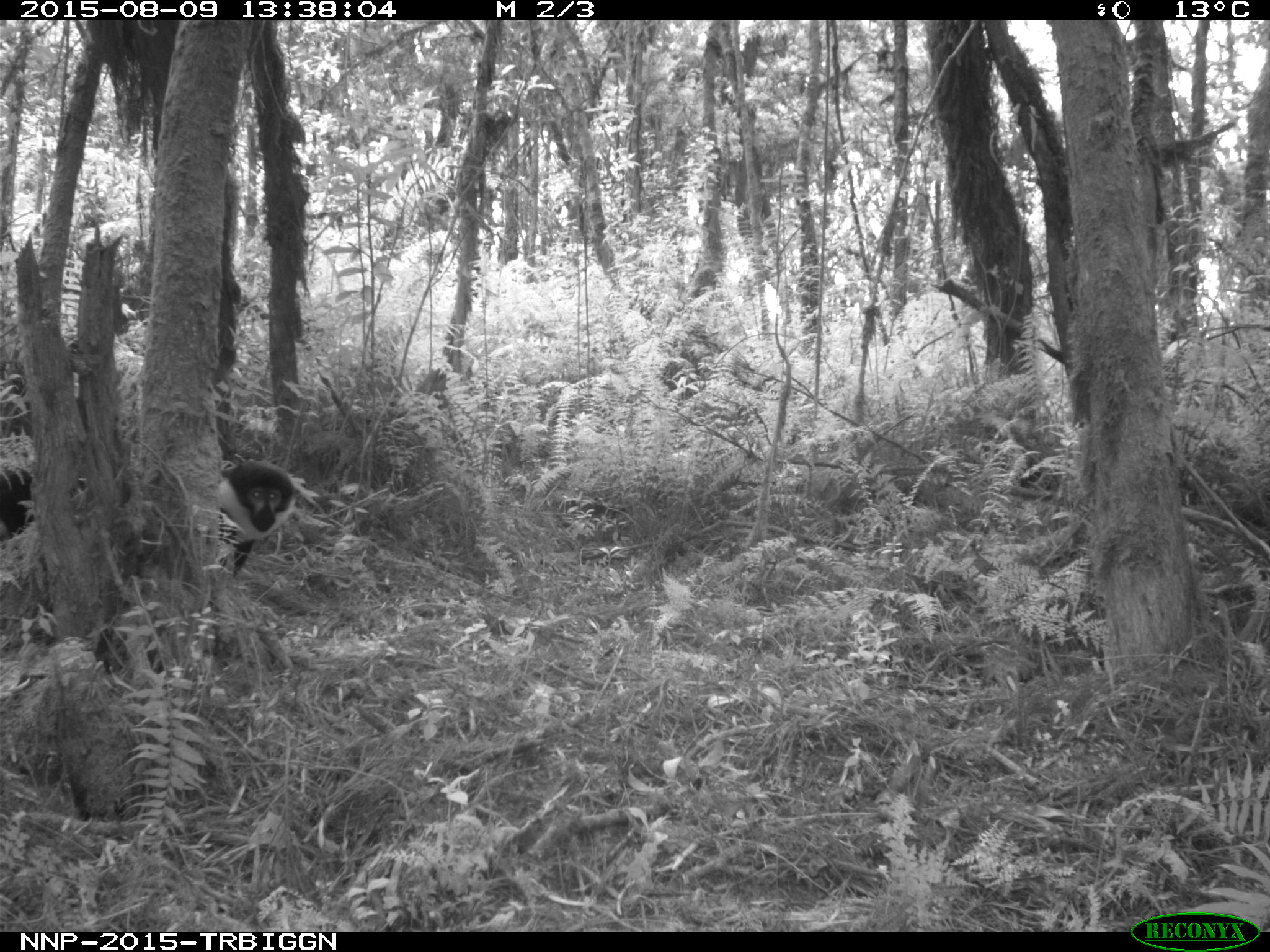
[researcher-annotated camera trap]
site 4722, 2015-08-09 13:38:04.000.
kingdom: Animalia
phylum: Chordata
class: Mammalia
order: Primates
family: Cercopithecidae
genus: Allochrocebus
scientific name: Allochrocebus lhoesti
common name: l'hoest's monkey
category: cercopithecus lhoesti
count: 1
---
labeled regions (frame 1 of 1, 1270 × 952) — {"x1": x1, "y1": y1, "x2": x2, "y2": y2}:
cercopithecus lhoesti: {"x1": 216, "y1": 456, "x2": 296, "y2": 577}; {"x1": 0, "y1": 460, "x2": 33, "y2": 539}